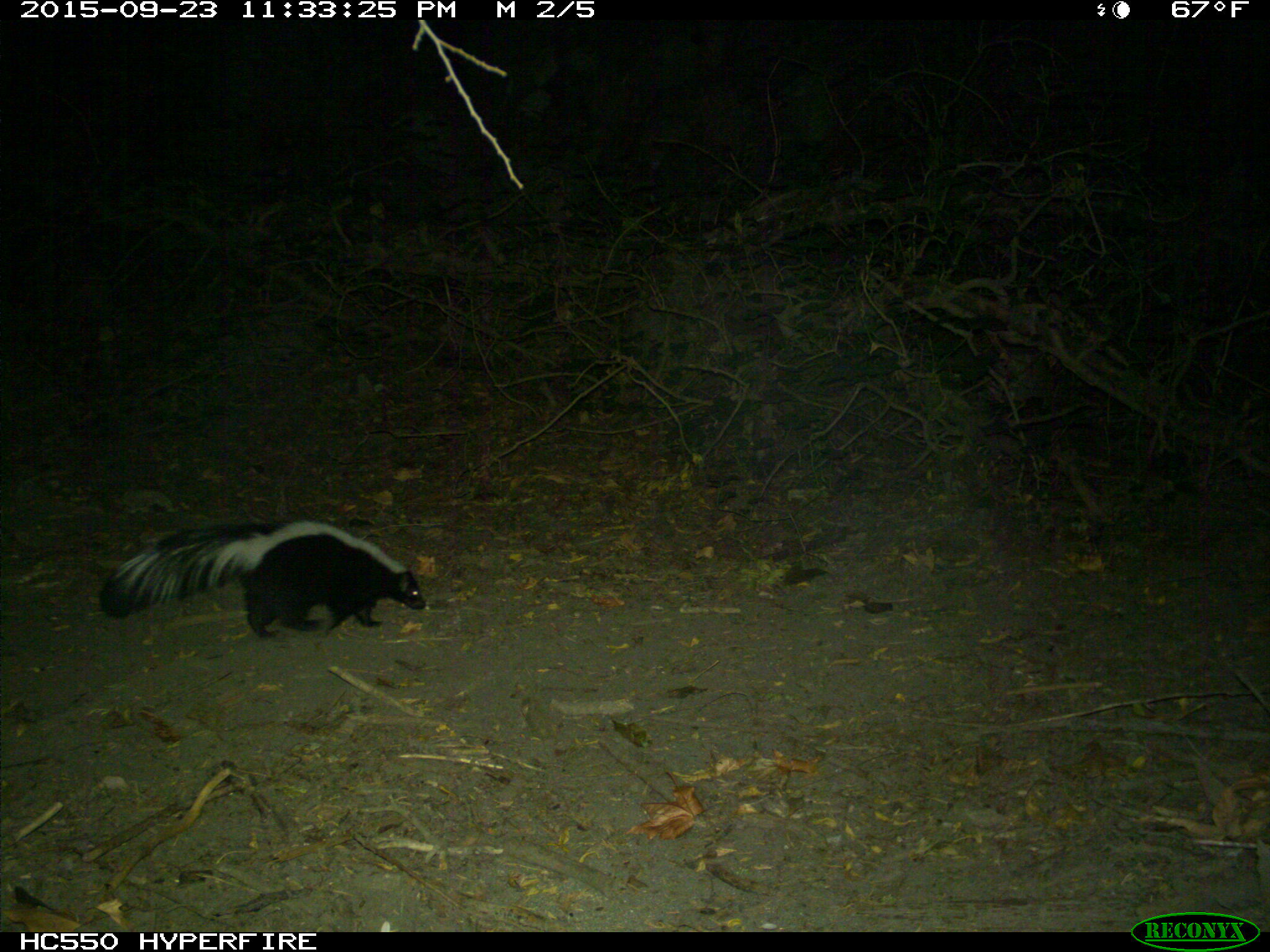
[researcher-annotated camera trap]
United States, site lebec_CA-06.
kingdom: Animalia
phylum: Chordata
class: Mammalia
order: Carnivora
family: Mephitidae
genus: Mephitis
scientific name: Mephitis mephitis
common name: striped skunk